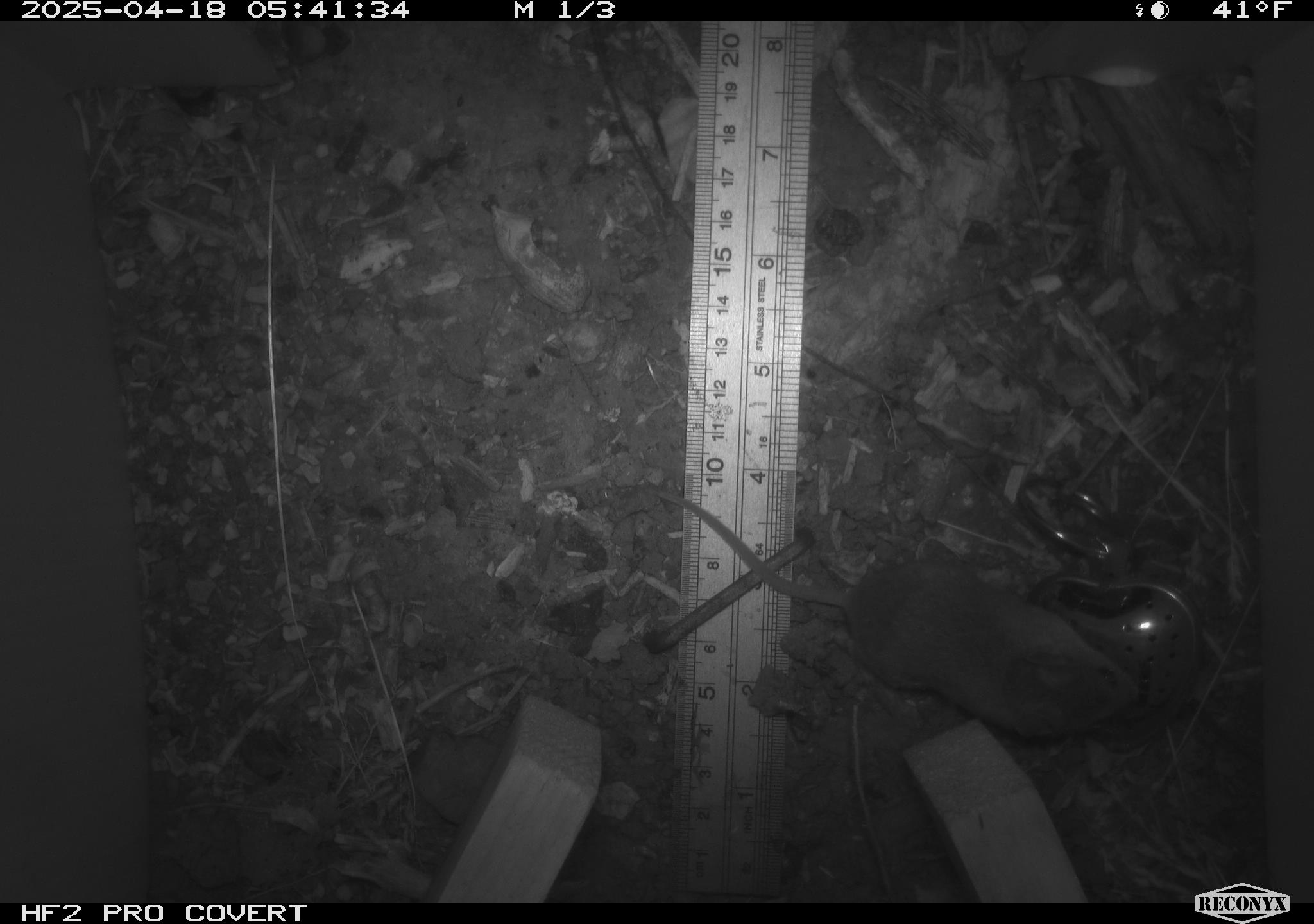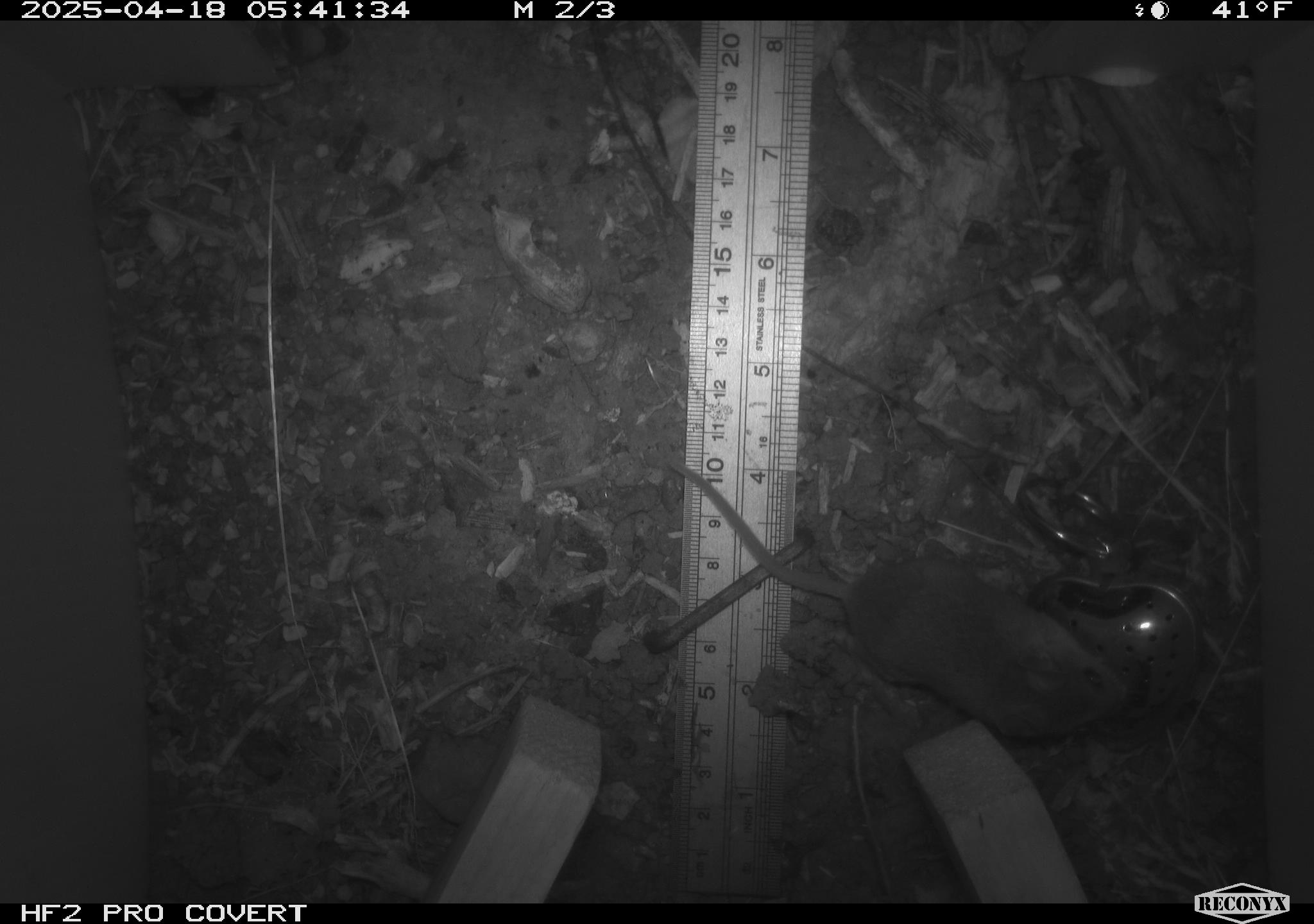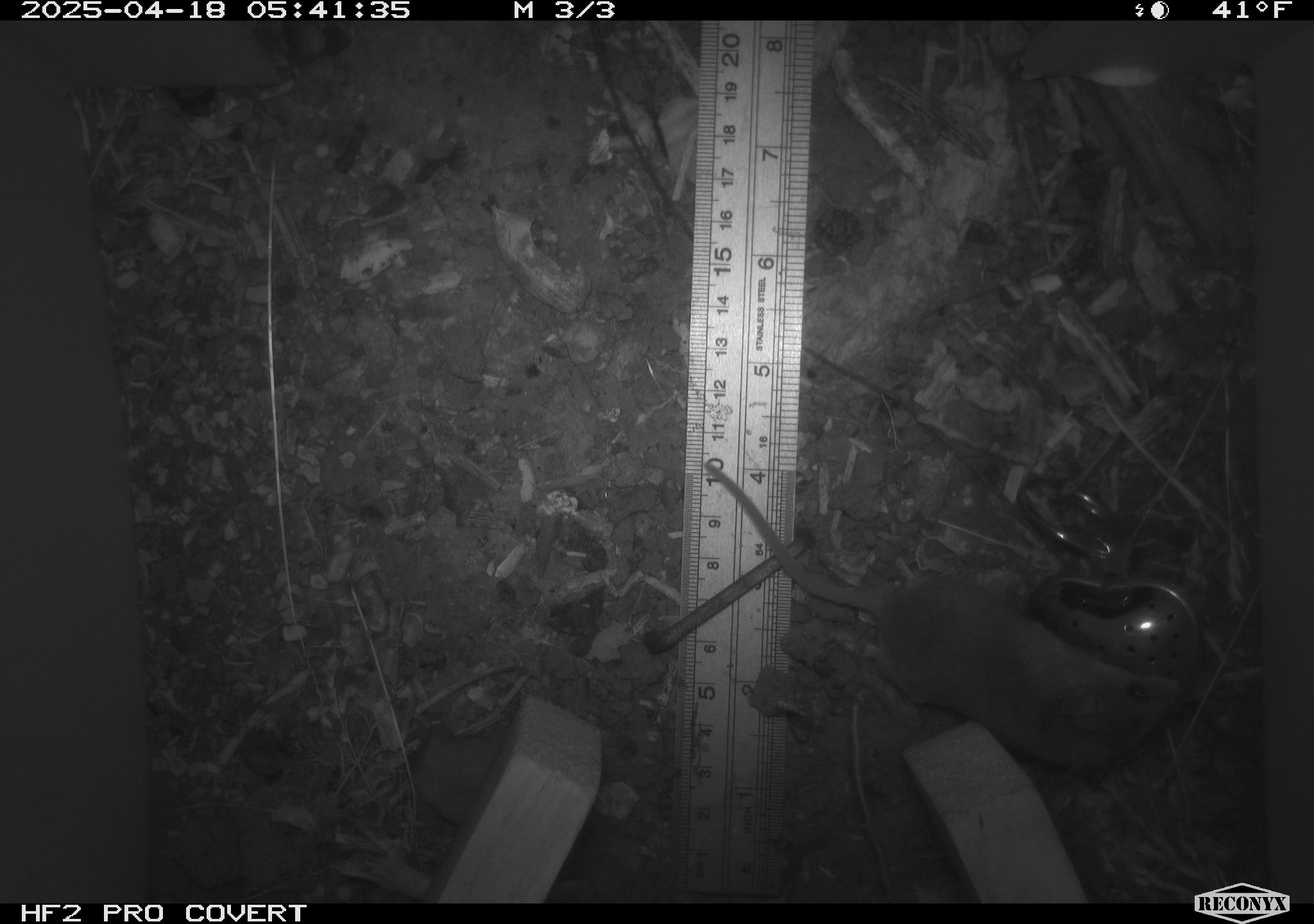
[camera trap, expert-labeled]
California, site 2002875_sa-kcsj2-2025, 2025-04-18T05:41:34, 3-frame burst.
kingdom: Animalia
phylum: Chordata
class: Mammalia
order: Rodentia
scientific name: Rodentia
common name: rodent